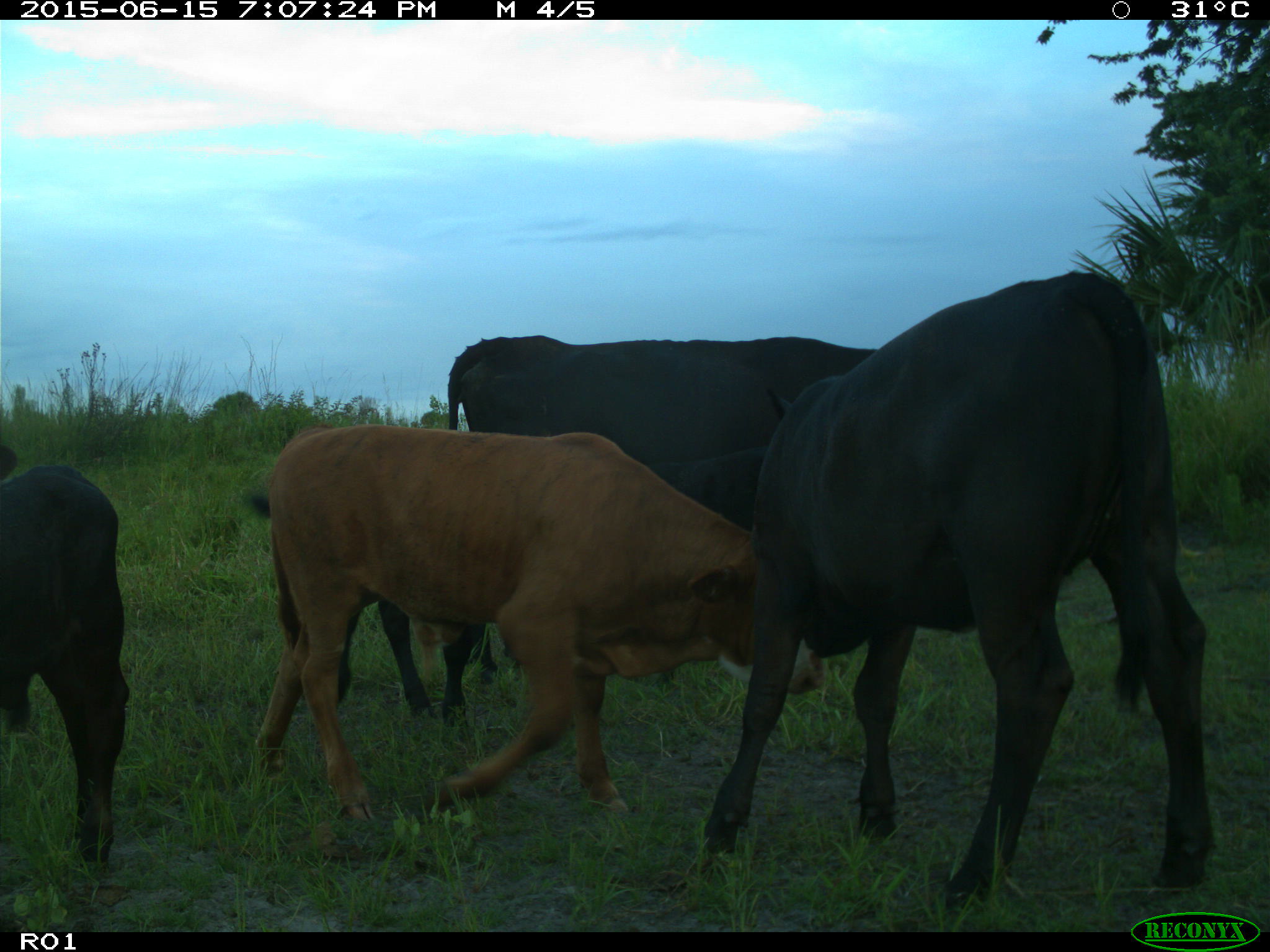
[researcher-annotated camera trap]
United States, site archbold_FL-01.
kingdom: Animalia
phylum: Chordata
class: Mammalia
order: Artiodactyla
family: Bovidae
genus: Bos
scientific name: Bos taurus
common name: domestic cow